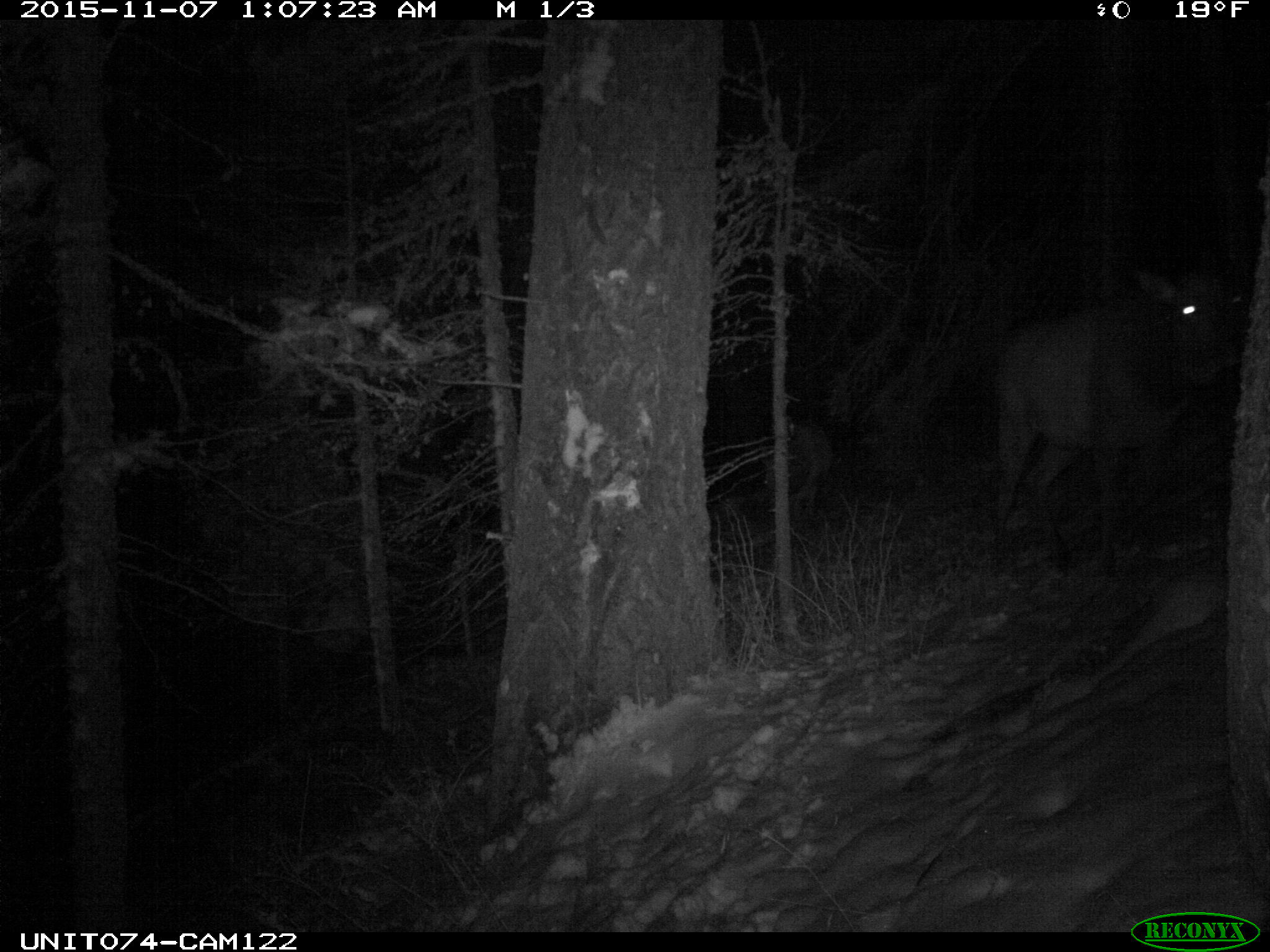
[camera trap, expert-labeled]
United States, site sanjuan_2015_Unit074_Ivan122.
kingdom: Animalia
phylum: Chordata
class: Mammalia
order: Artiodactyla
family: Cervidae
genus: Cervus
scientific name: Cervus elaphus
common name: red deer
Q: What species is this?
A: Cervus elaphus (red deer).